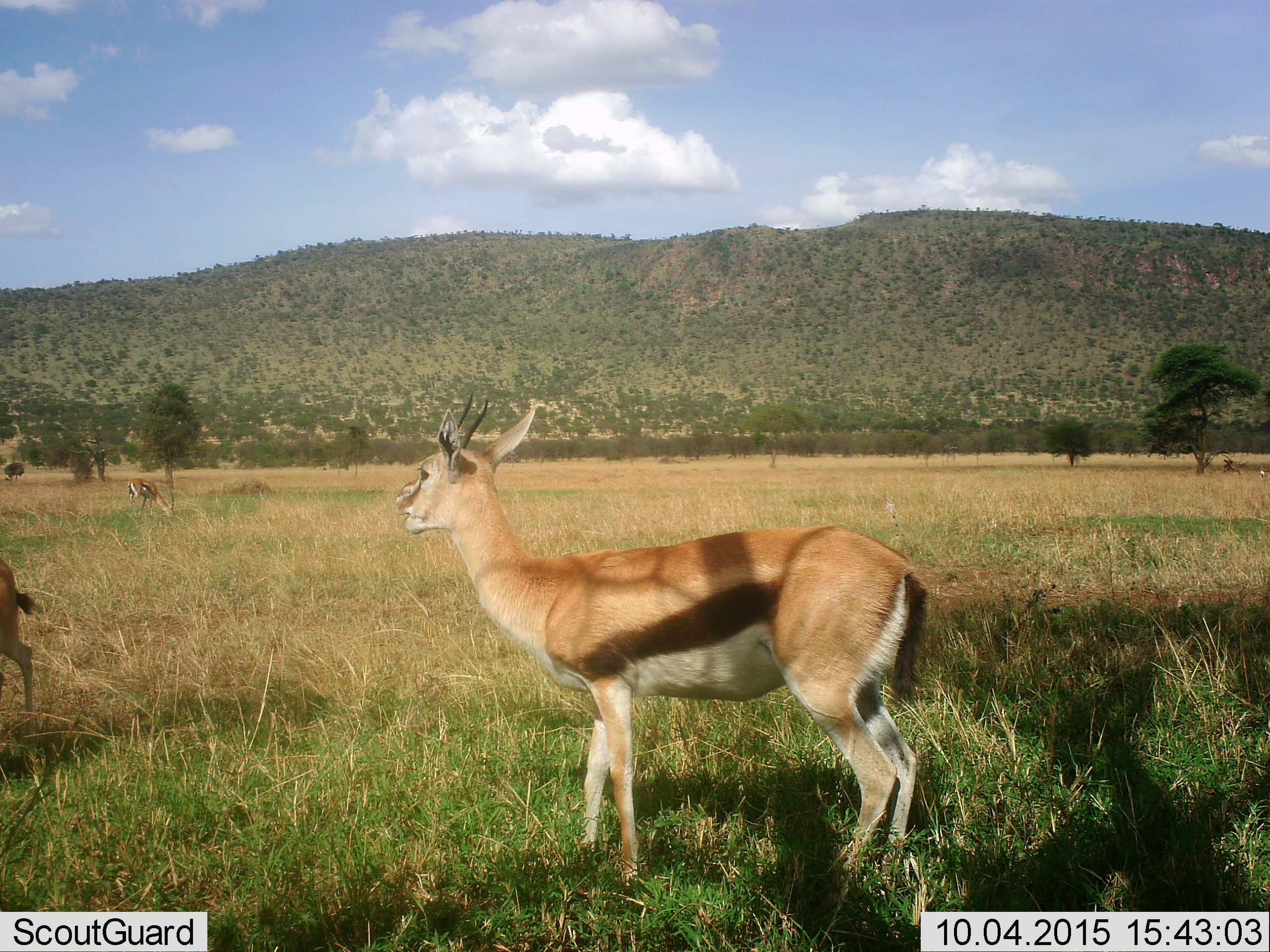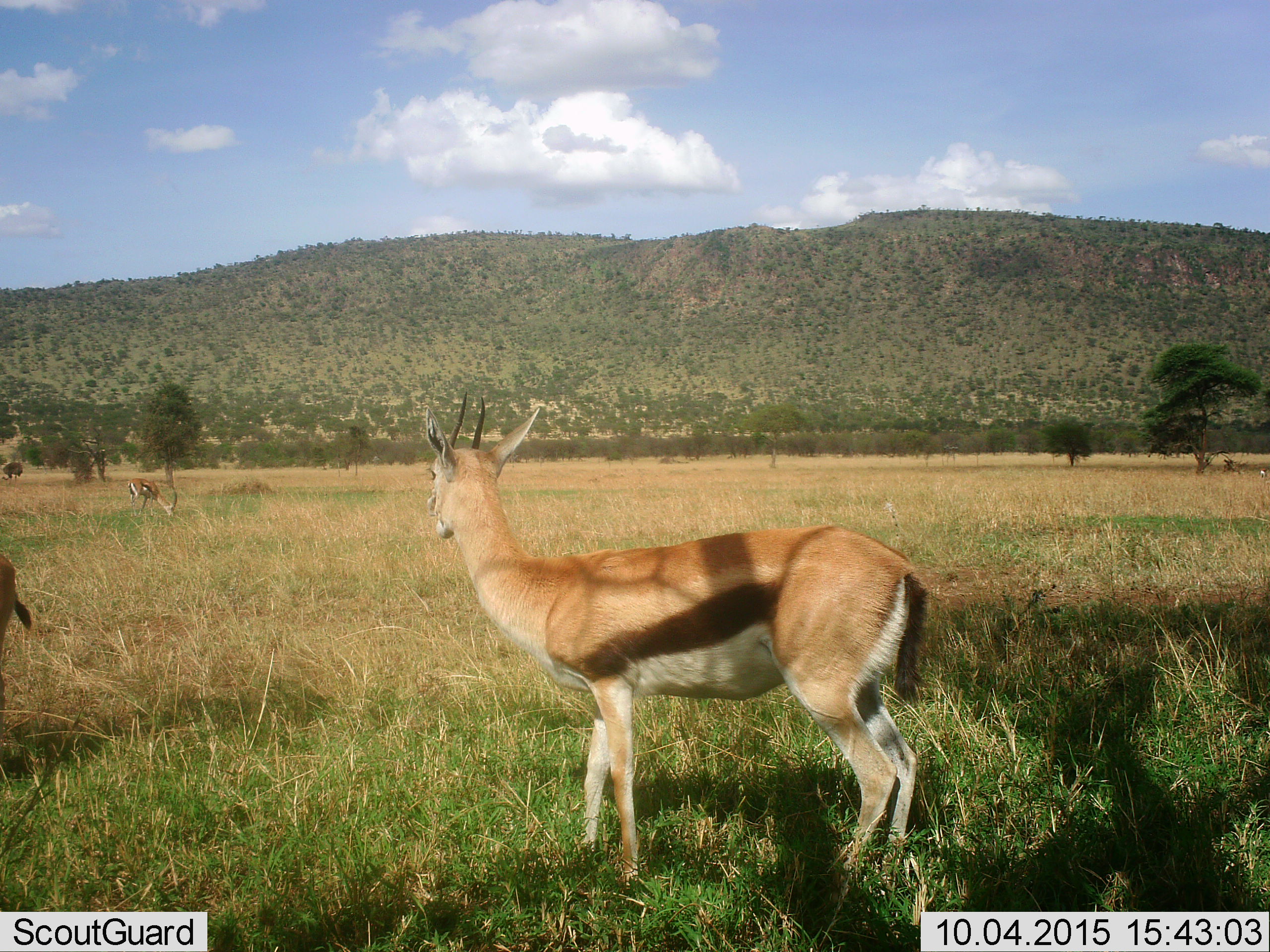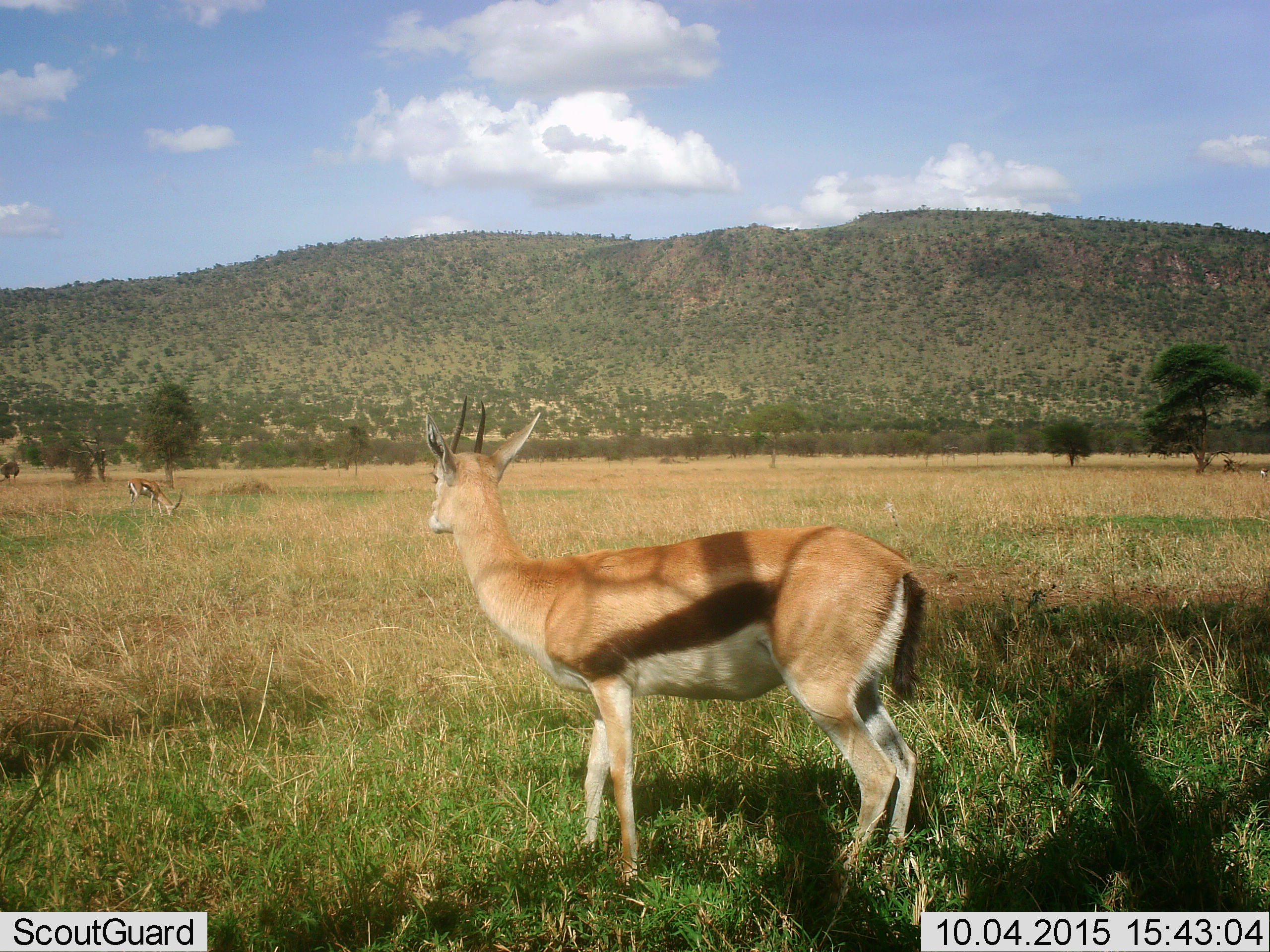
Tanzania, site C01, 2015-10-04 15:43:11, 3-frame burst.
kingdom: Animalia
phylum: Chordata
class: Mammalia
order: Artiodactyla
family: Bovidae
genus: Eudorcas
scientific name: Eudorcas thomsonii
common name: thomson's gazelle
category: gazellethomsons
Gazellethomsons (thomson's gazelle) (Eudorcas thomsonii), count 3. Behavior (volunteer vote fractions): standing 88%, resting 0%, moving 25%, interacting 0%. Young present (vote fraction): 0%. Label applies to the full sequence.